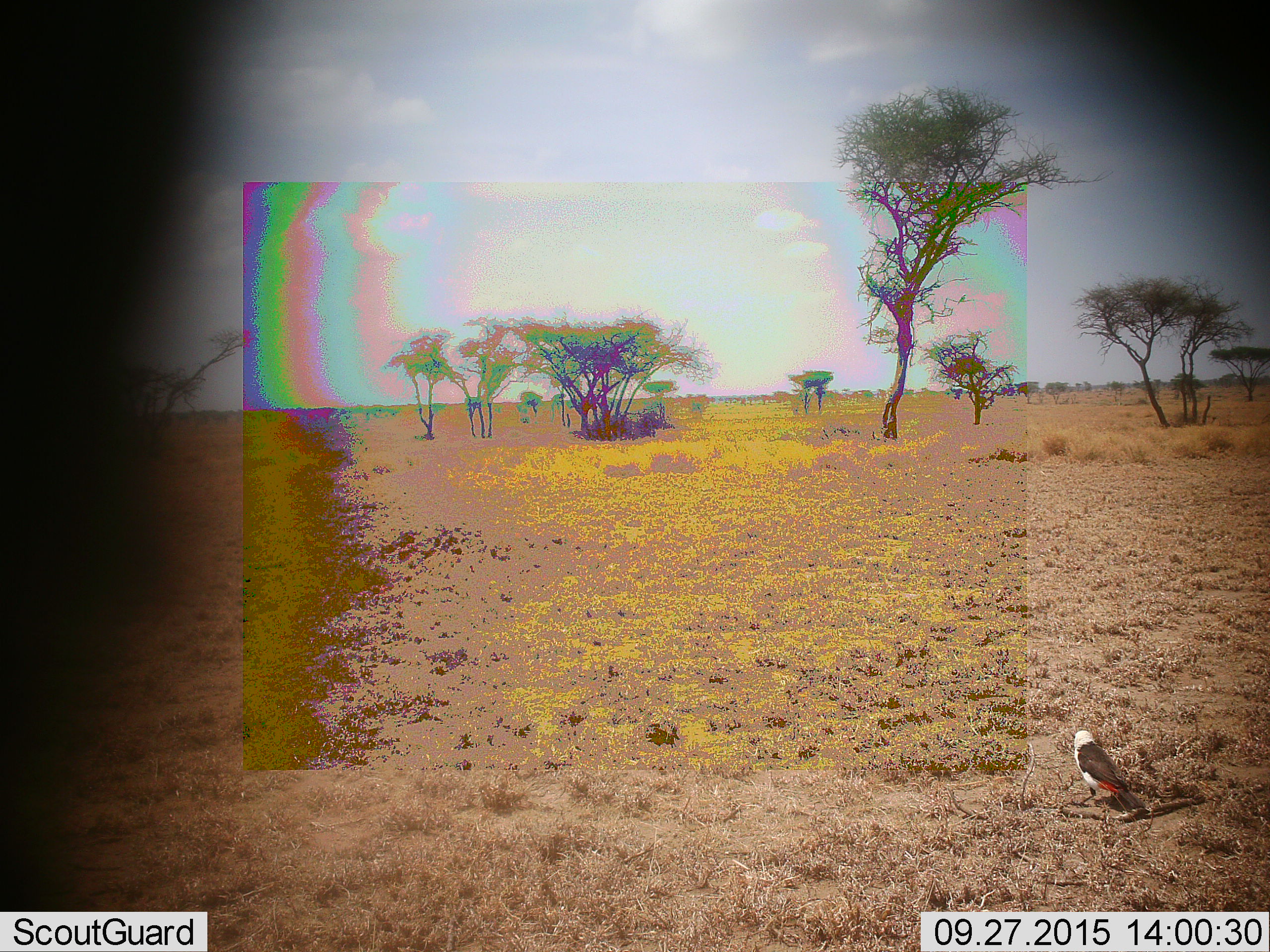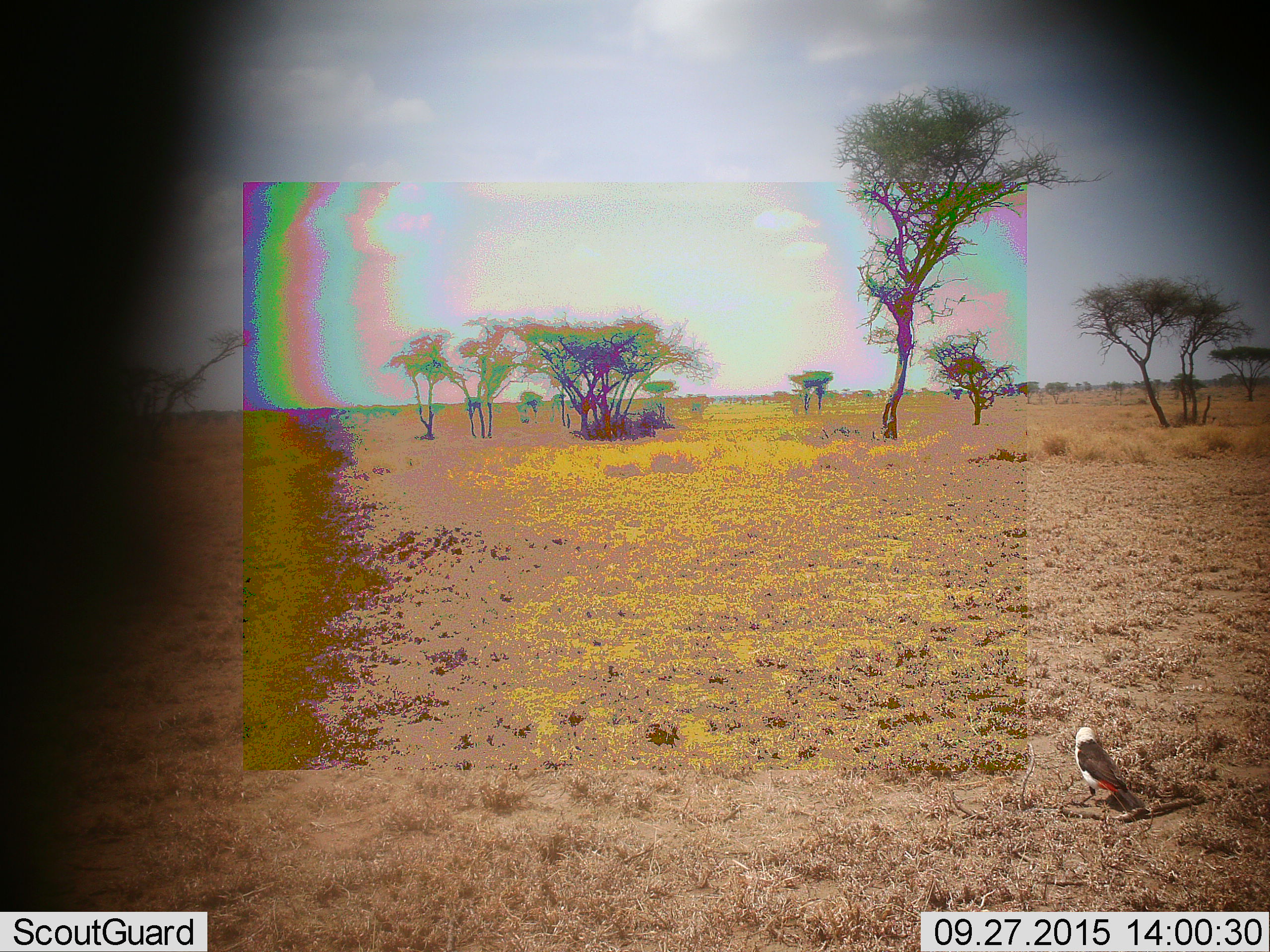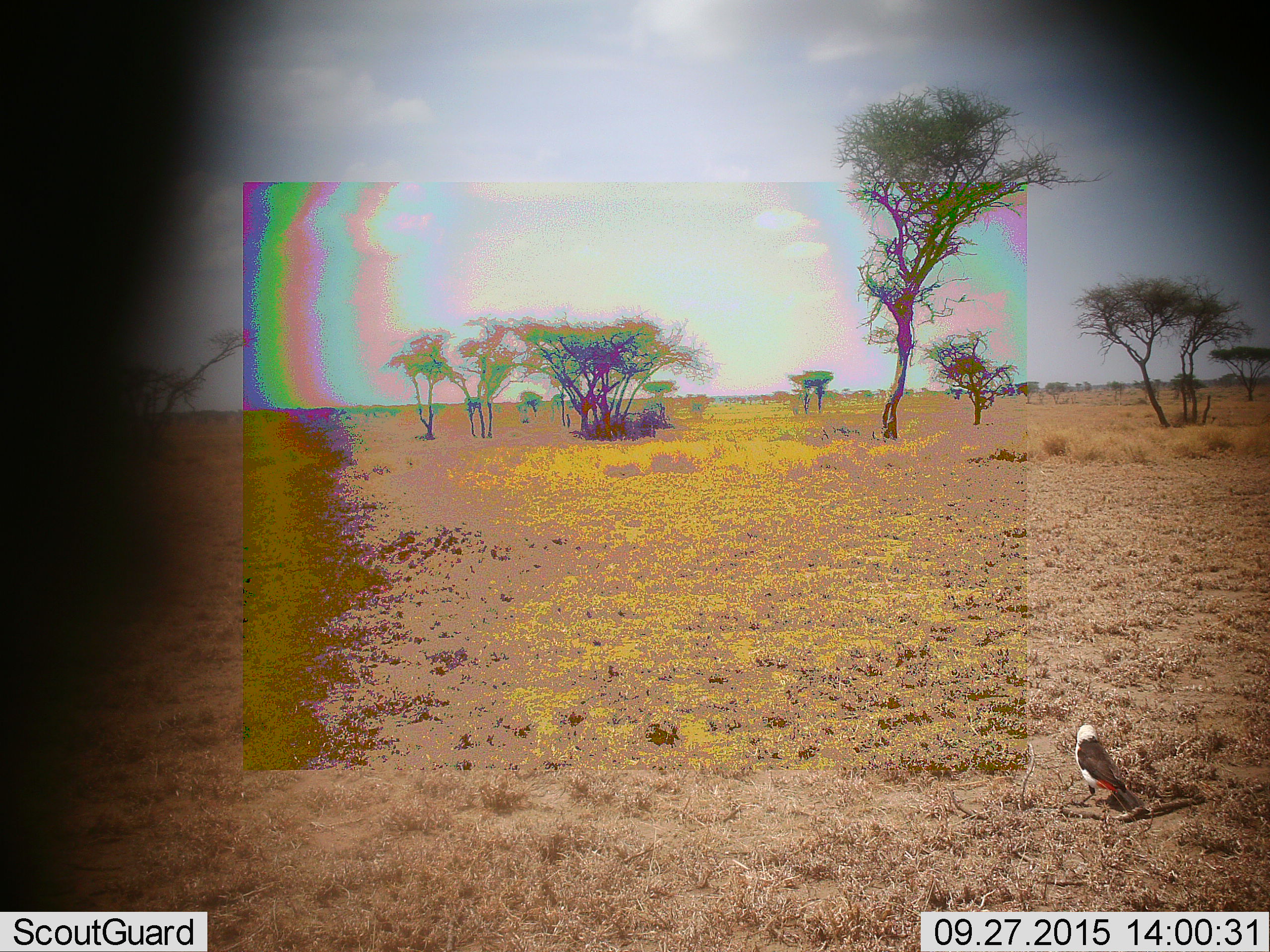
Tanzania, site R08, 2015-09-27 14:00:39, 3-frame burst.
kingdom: Animalia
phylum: Chordata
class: Aves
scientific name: Aves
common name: bird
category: otherbird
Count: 1.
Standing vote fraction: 89%.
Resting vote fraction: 22%.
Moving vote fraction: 0%.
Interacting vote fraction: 0%.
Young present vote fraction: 0%.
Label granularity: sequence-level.